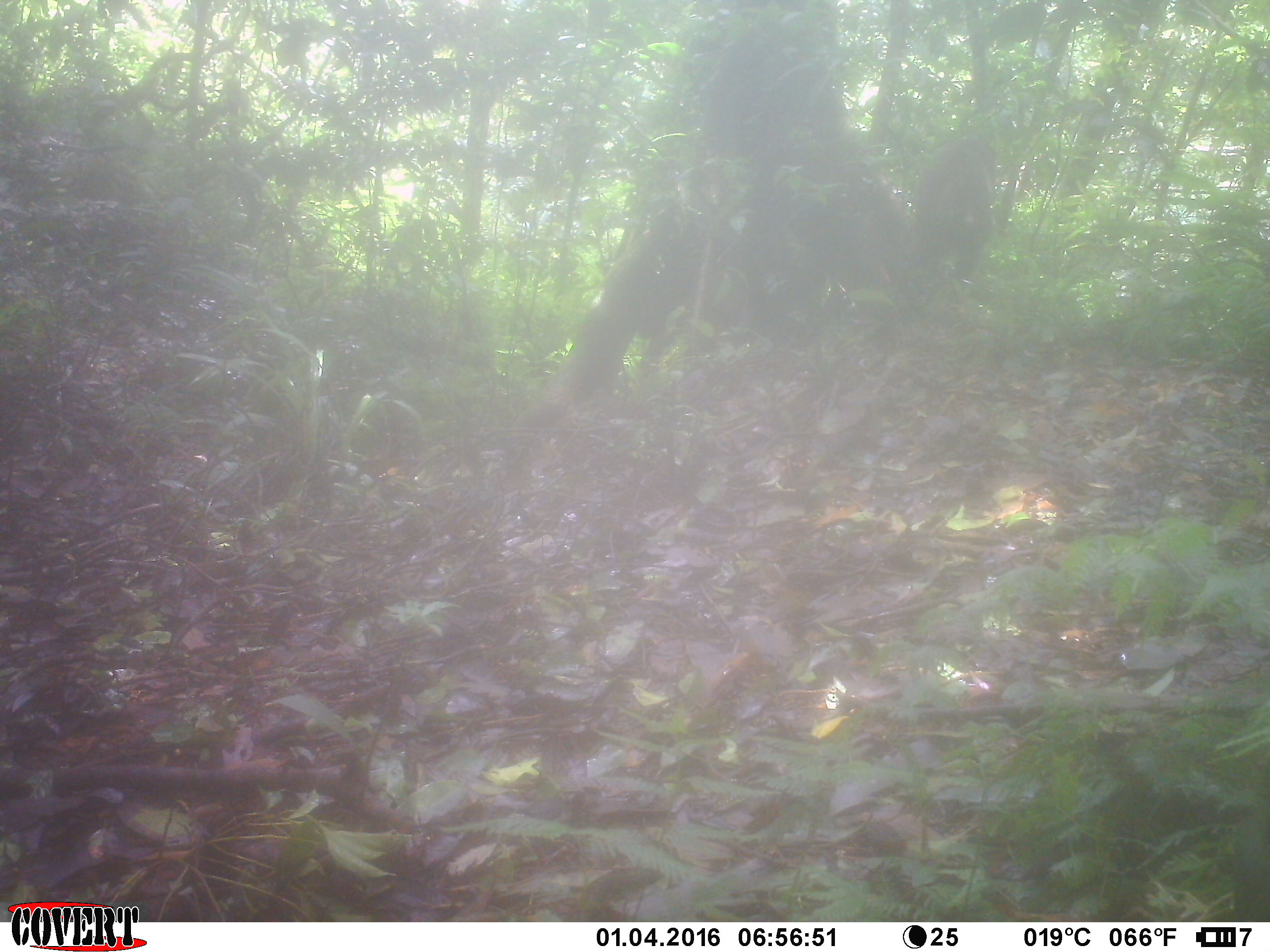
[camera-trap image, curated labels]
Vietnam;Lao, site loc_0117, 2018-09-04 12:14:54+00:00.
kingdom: Animalia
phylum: Chordata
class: Mammalia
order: Primates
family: Cercopithecidae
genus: Macaca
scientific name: Macaca arctoides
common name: stump-tailed macaque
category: stump tailed macaque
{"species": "stump tailed macaque (stump-tailed macaque) (Macaca arctoides)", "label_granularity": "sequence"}